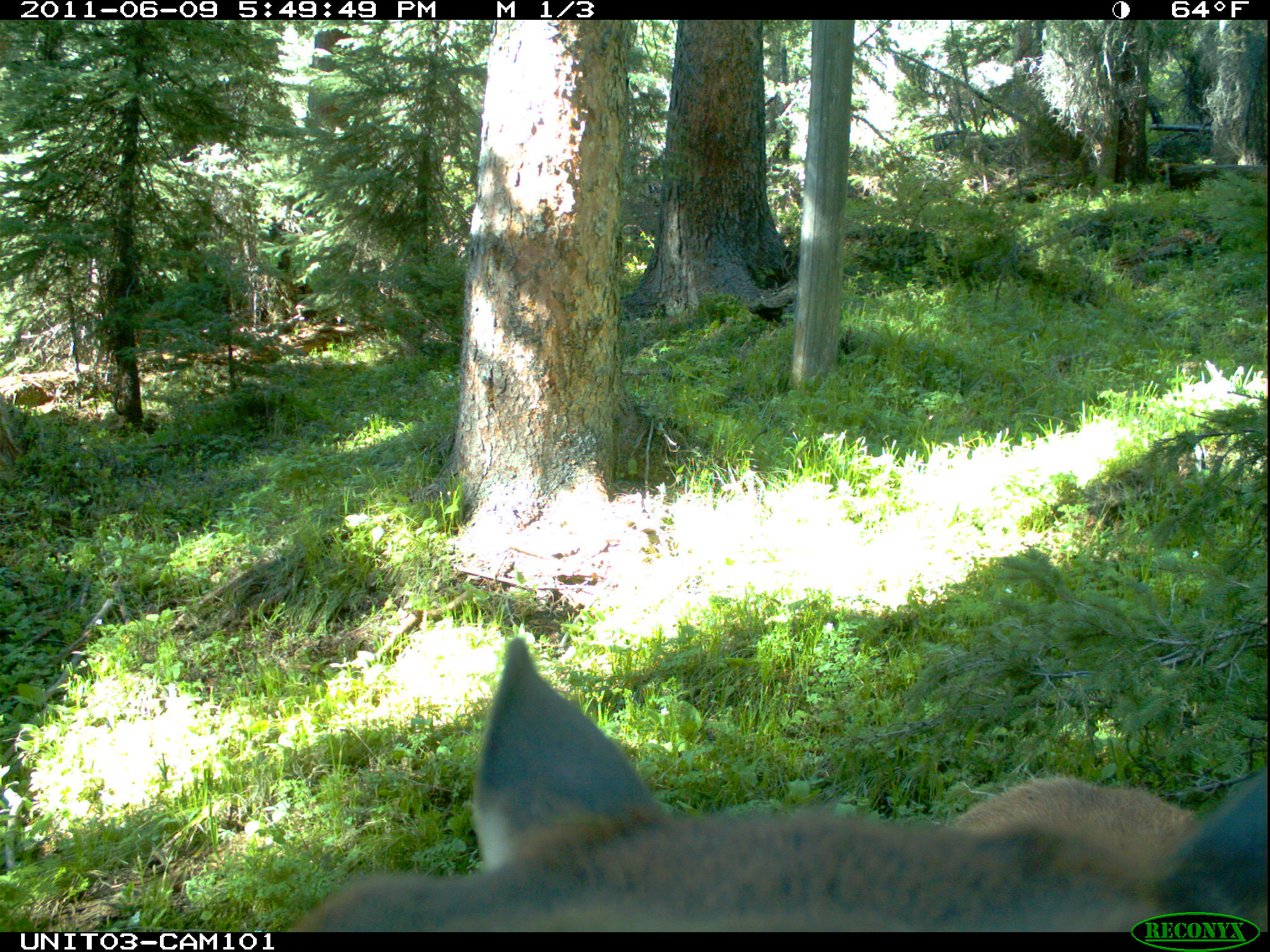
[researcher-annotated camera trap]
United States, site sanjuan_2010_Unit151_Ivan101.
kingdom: Animalia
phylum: Chordata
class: Mammalia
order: Artiodactyla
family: Cervidae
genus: Cervus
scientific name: Cervus elaphus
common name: red deer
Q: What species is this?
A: Cervus elaphus (red deer).